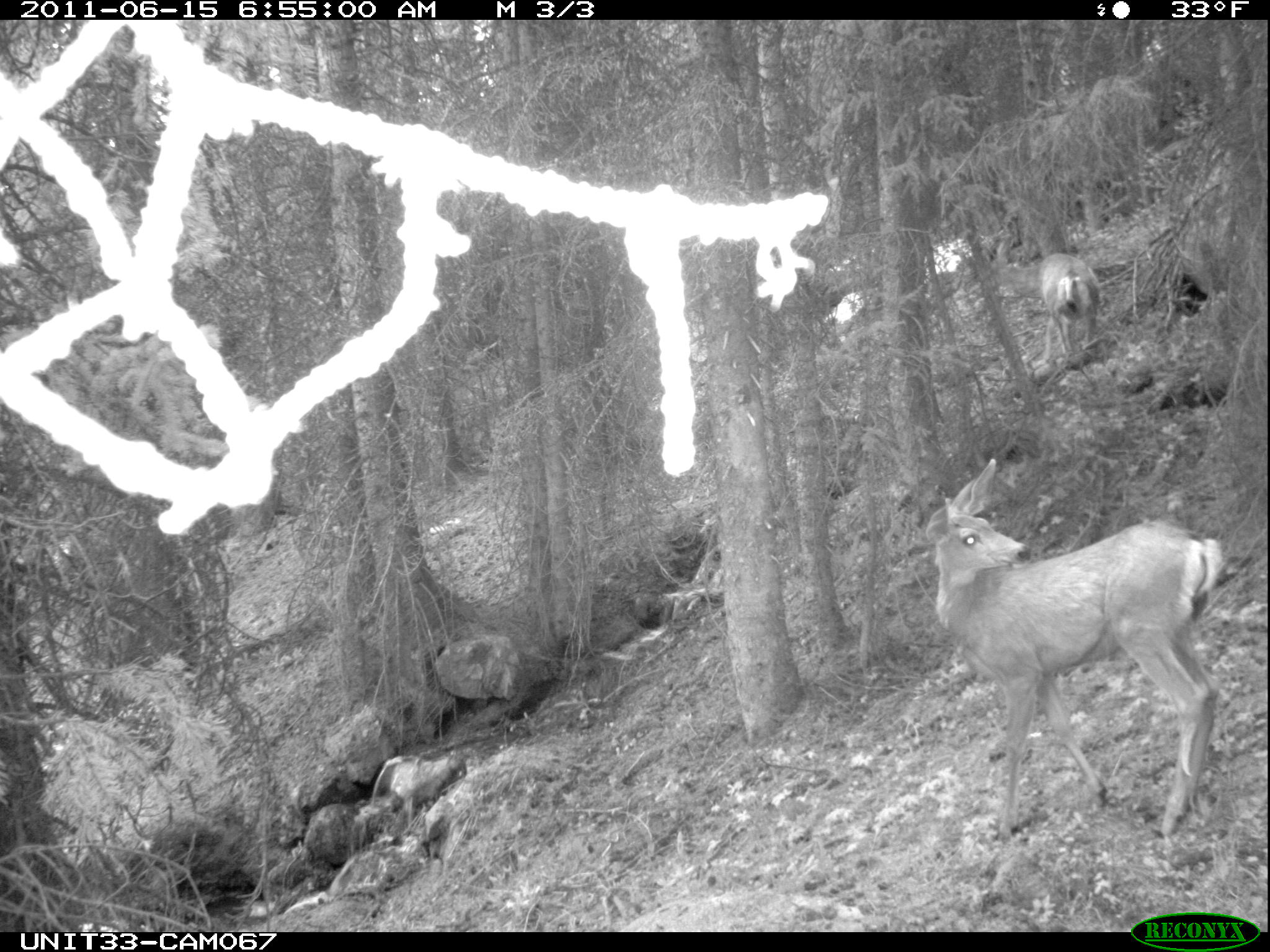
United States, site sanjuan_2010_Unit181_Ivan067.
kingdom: Animalia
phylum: Chordata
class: Mammalia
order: Artiodactyla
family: Cervidae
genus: Odocoileus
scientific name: Odocoileus hemionus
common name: mule deer